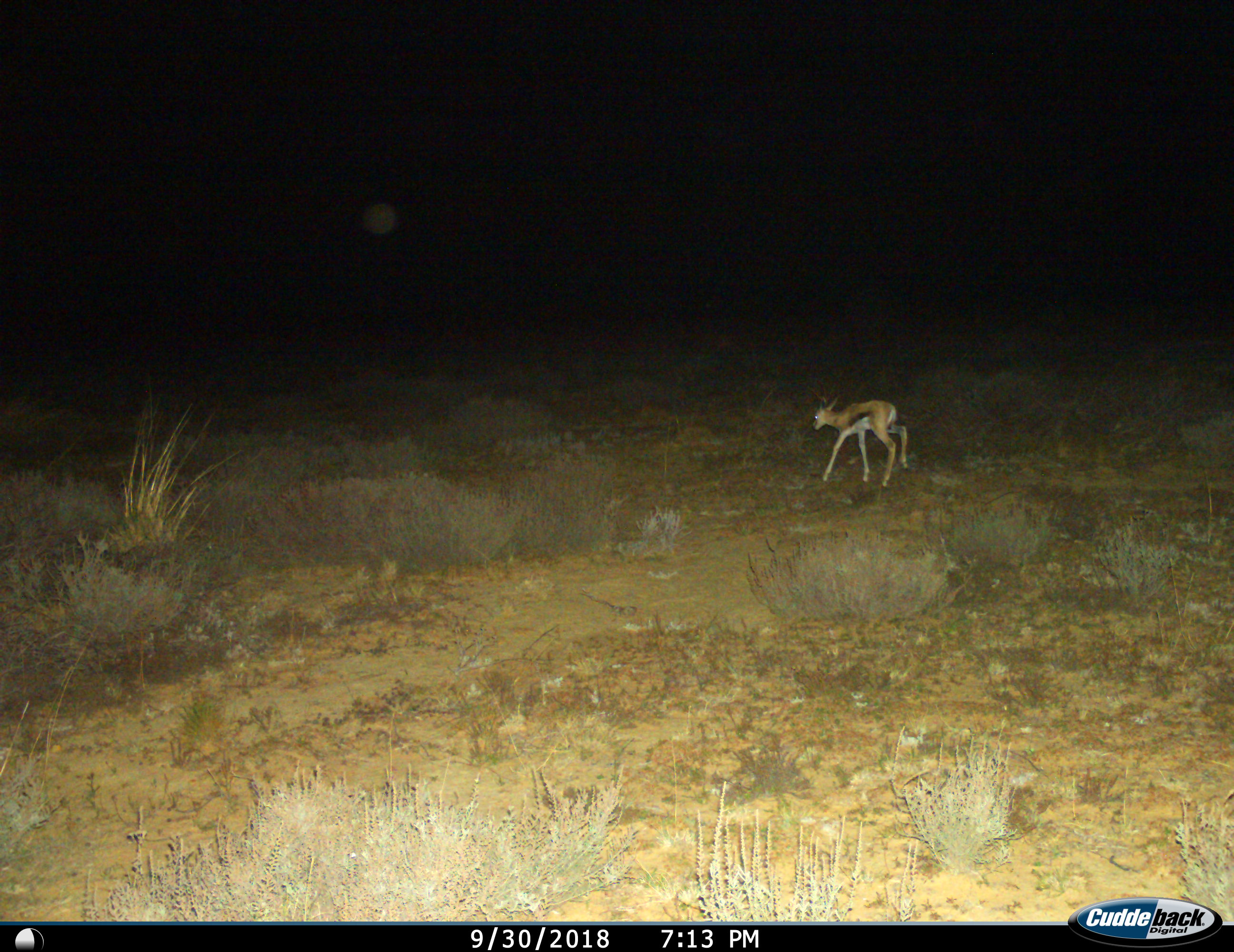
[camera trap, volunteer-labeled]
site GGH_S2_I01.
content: unidentified animal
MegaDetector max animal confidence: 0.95